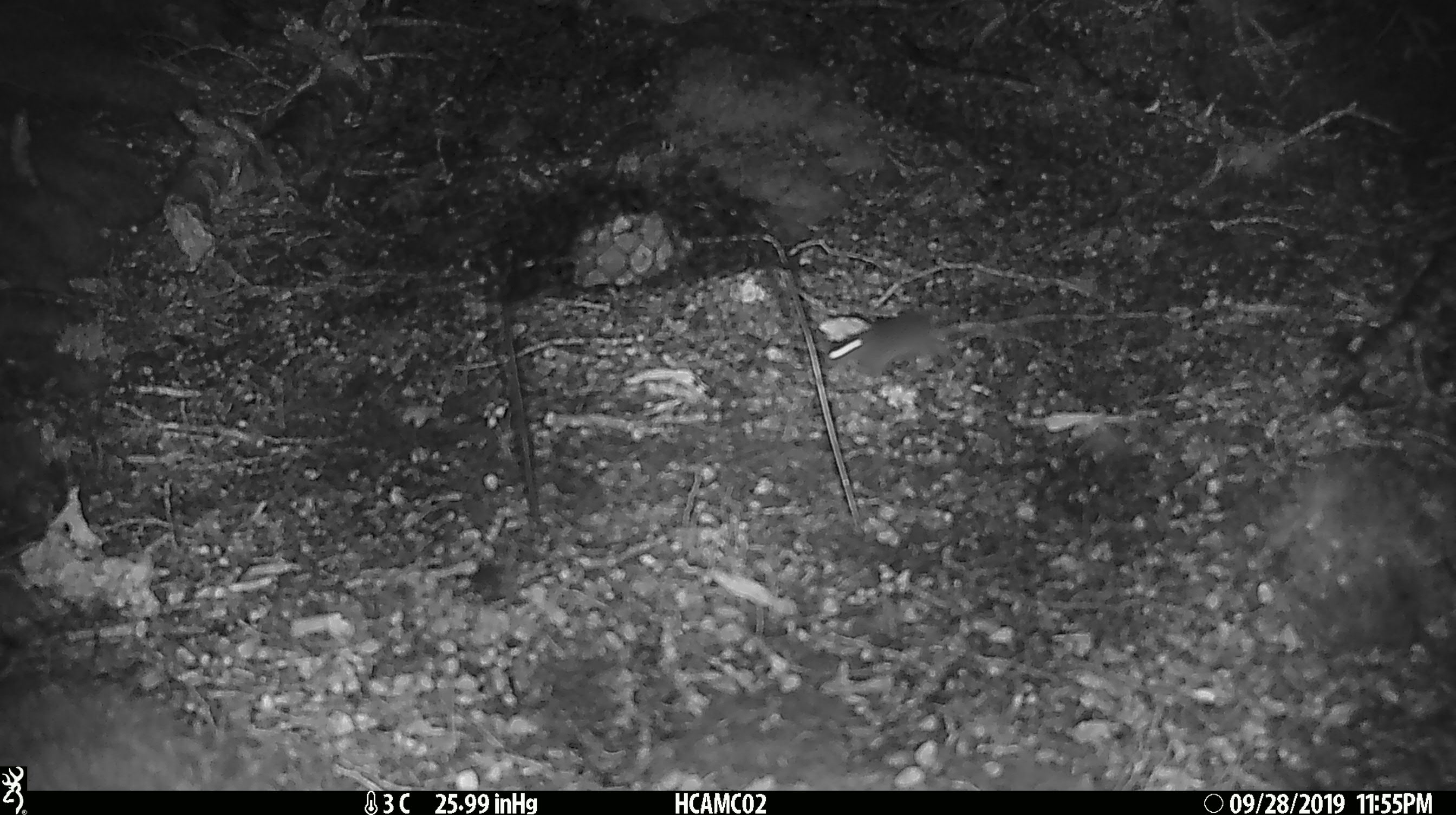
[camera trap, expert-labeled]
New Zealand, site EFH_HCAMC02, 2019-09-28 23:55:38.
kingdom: Animalia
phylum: Chordata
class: Mammalia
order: Rodentia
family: Muridae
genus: Mus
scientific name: Mus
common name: mouse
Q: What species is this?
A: Mouse (Mus).